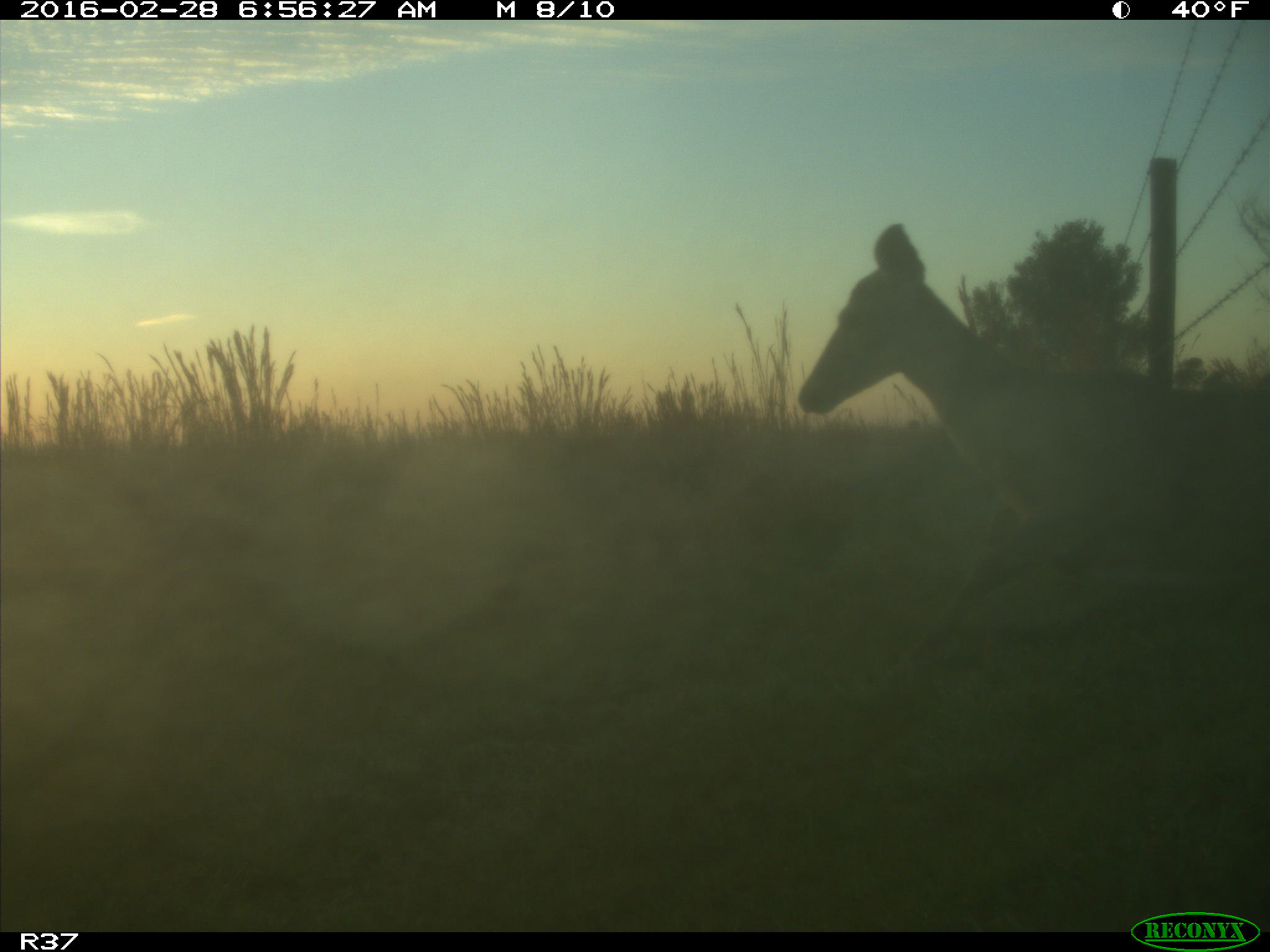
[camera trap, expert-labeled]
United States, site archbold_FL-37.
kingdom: Animalia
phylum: Chordata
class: Mammalia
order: Artiodactyla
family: Cervidae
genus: Odocoileus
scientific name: Odocoileus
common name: deer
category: unidentified deer